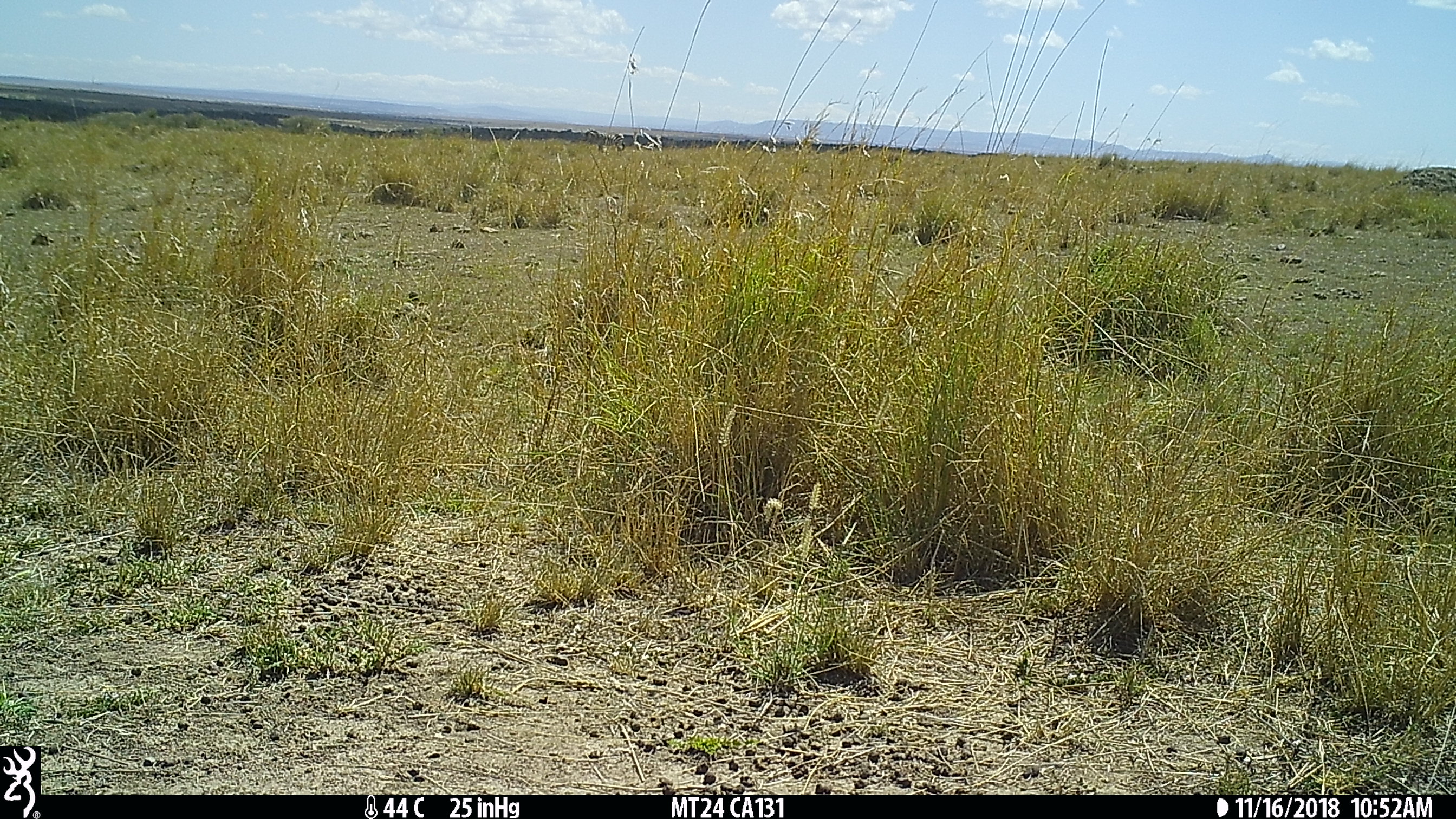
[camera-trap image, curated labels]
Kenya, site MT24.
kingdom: Animalia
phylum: Chordata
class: Mammalia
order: Perissodactyla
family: Equidae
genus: Equus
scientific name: Equus quagga burchellii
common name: burchell's zebra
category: zebra